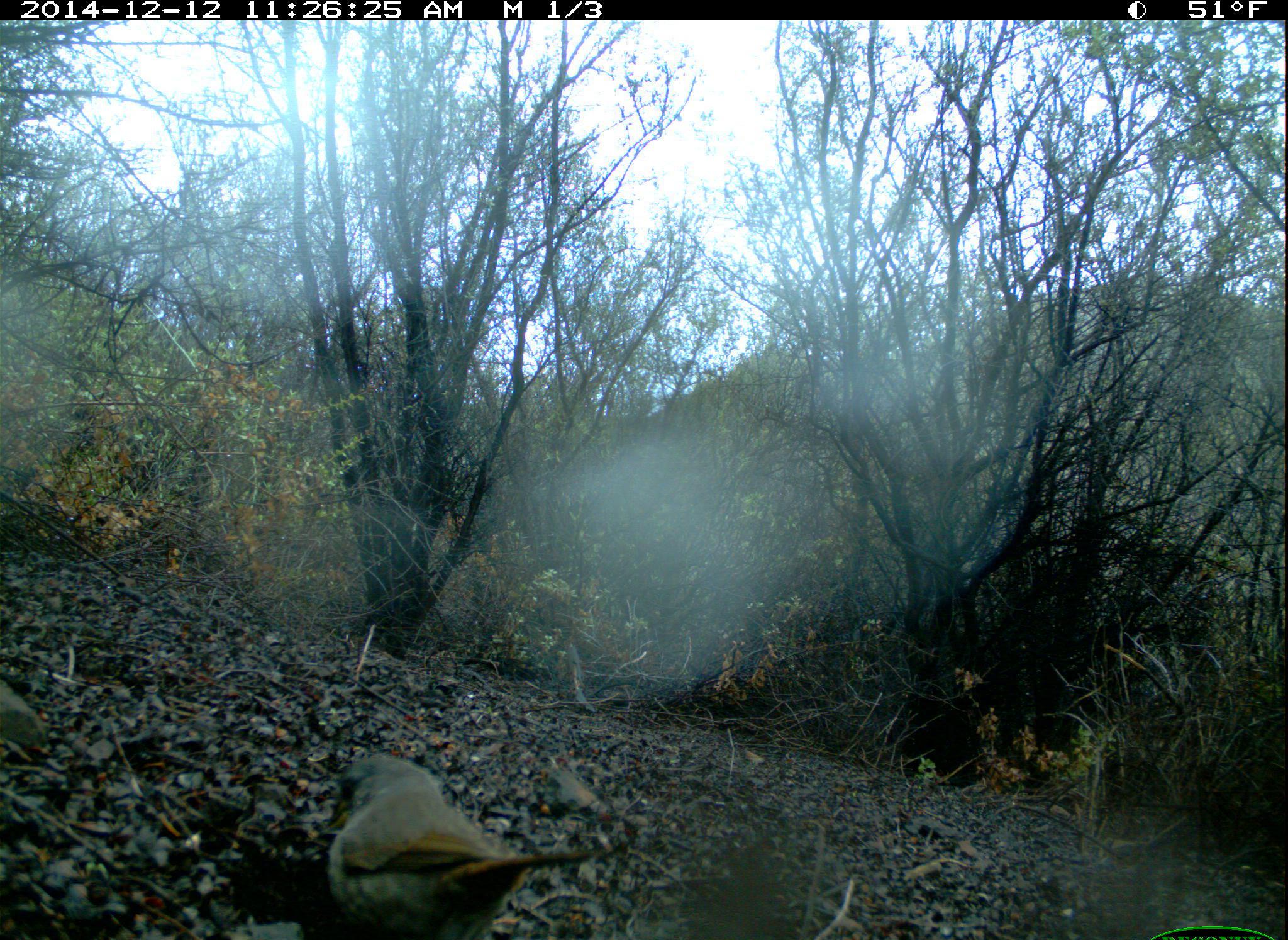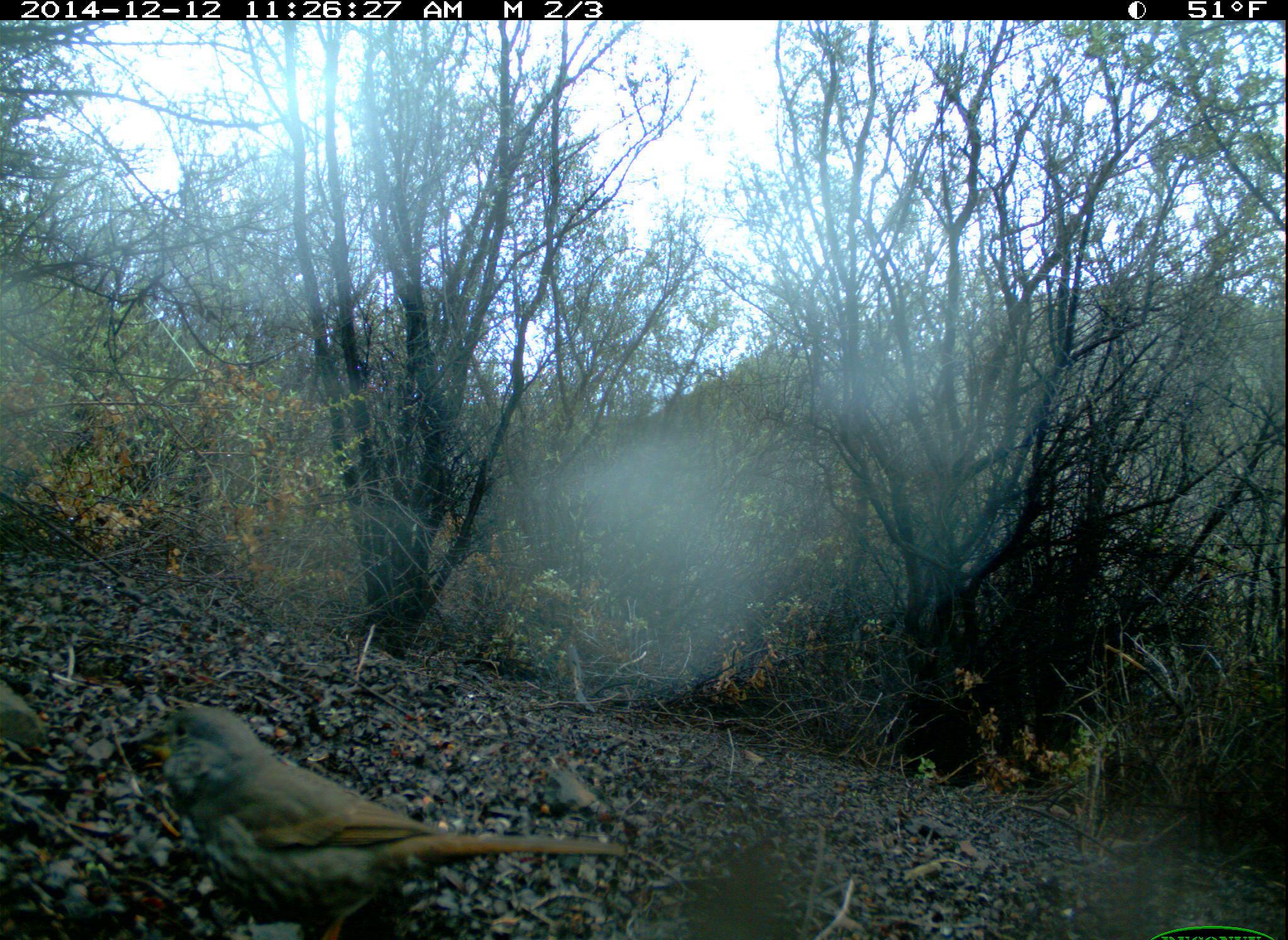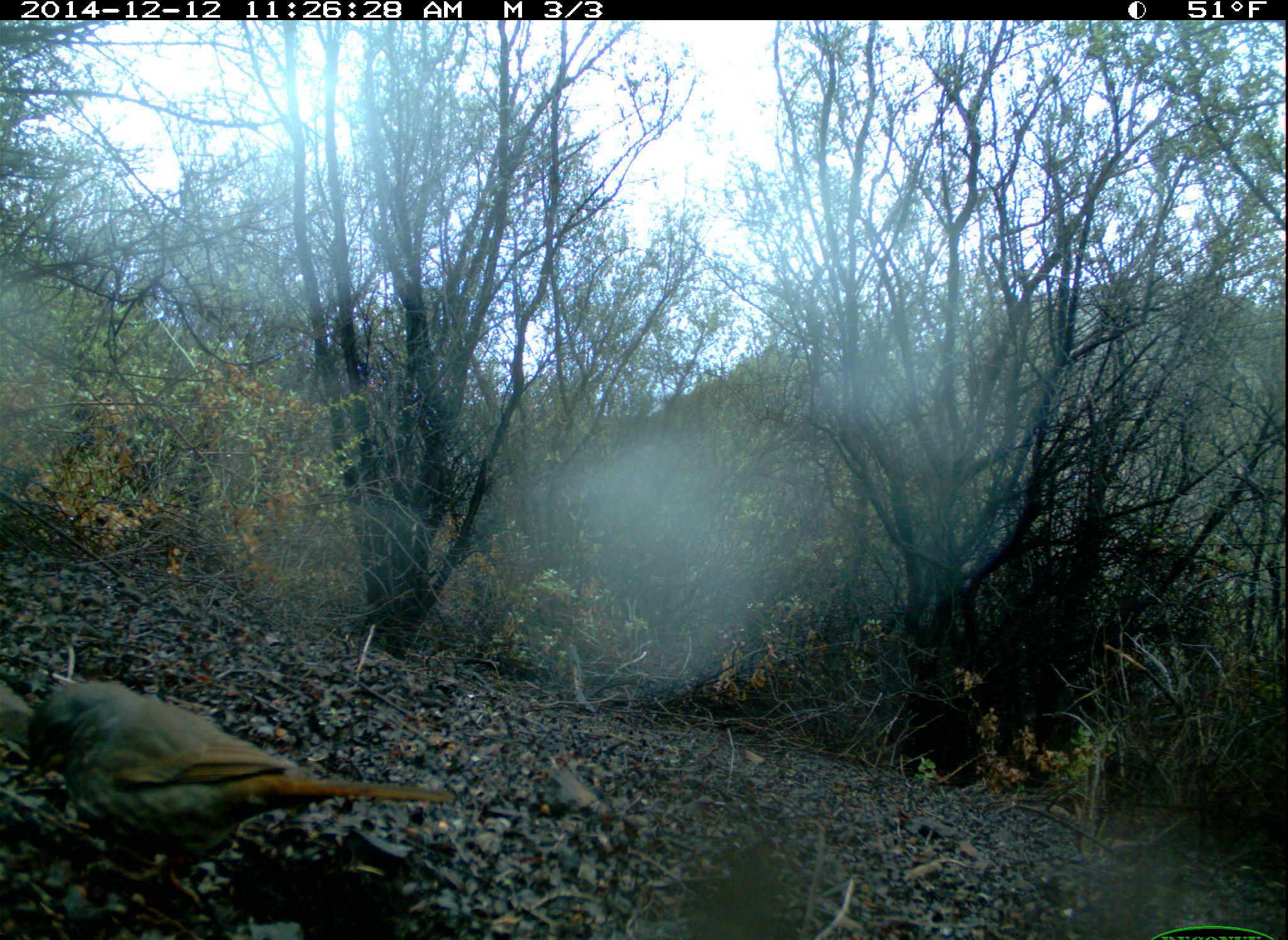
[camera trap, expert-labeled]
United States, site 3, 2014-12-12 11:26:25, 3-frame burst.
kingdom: Animalia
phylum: Chordata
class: Aves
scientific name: Aves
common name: bird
Bird (Aves).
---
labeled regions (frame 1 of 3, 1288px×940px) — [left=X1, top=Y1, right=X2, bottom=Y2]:
bird: [left=326, top=755, right=634, bottom=940]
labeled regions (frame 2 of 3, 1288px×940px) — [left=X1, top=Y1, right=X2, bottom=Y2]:
bird: [left=141, top=709, right=632, bottom=940]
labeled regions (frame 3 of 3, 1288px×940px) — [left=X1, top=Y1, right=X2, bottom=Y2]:
bird: [left=26, top=682, right=461, bottom=889]